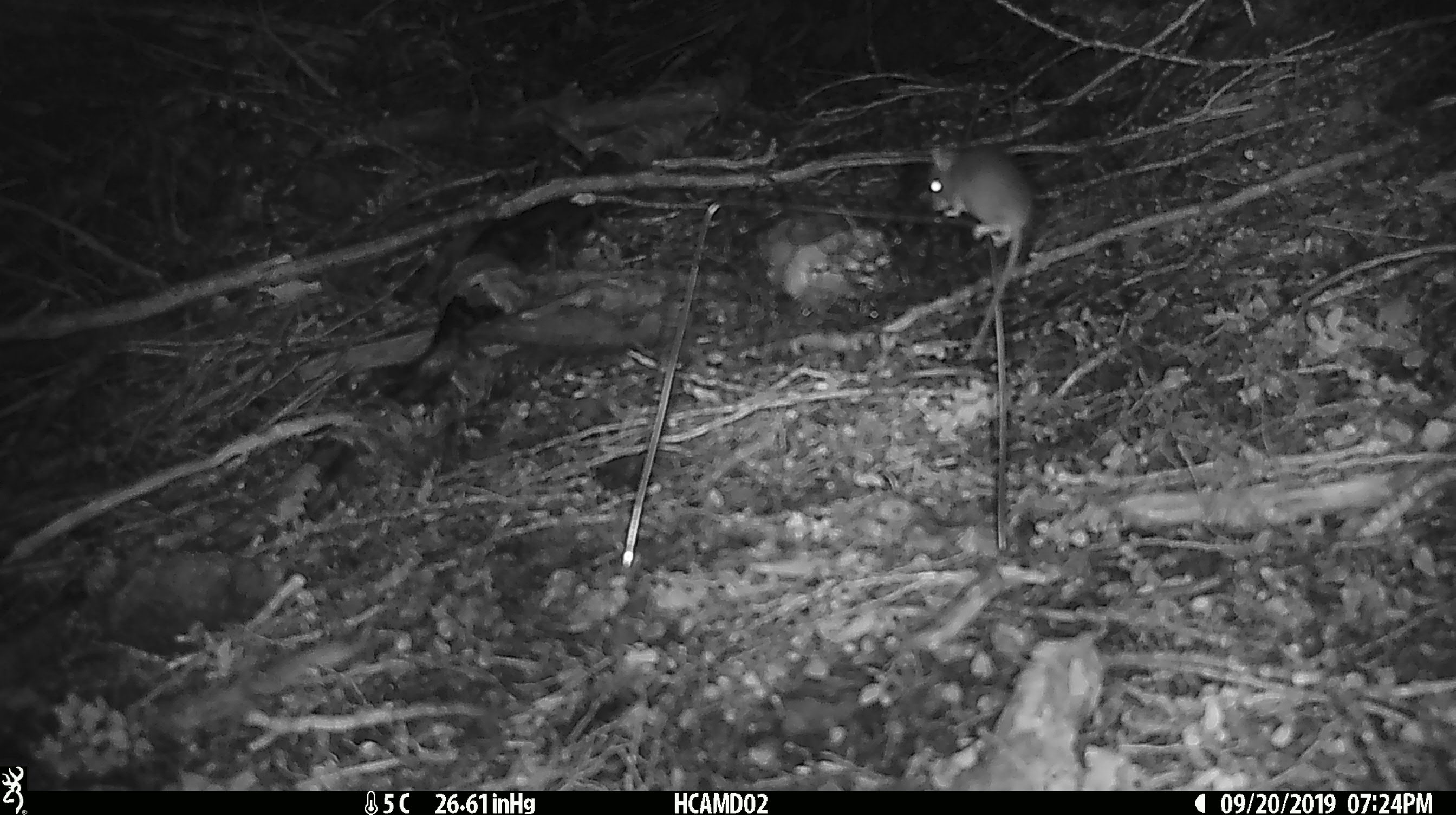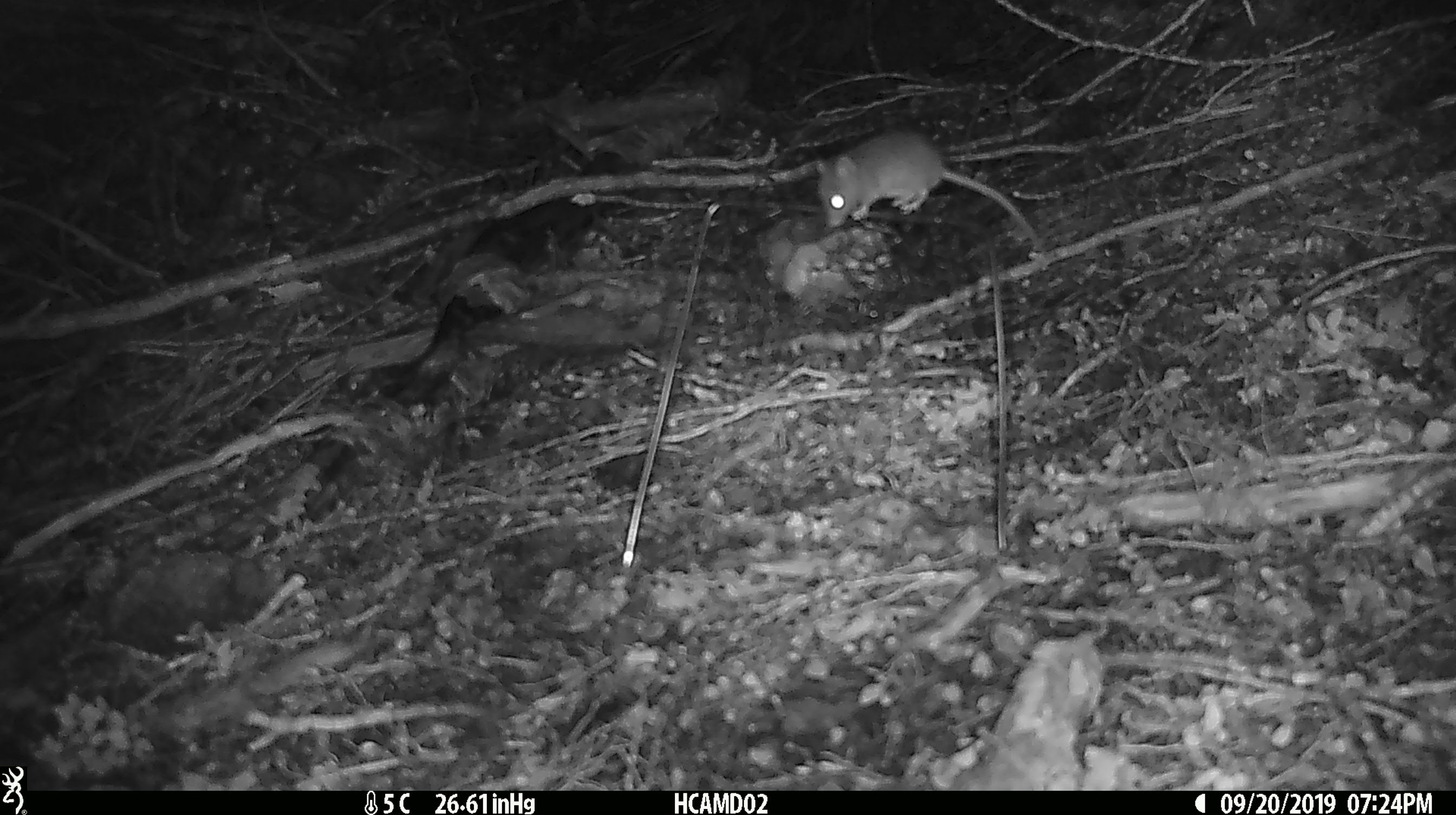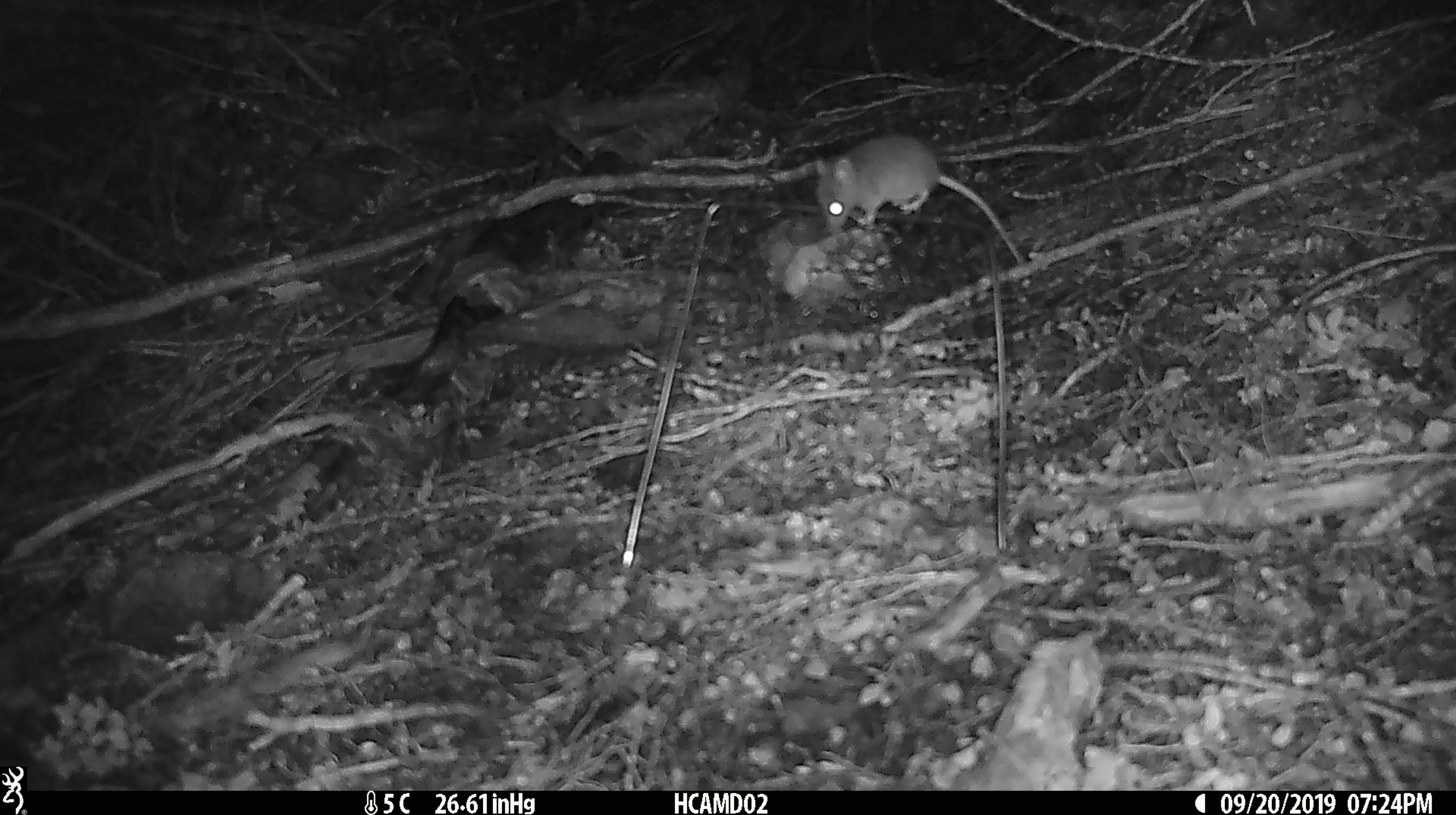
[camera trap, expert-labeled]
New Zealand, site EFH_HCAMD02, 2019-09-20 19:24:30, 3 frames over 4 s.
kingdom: Animalia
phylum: Chordata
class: Mammalia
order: Rodentia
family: Muridae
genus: Mus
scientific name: Mus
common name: mouse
Mouse (Mus).